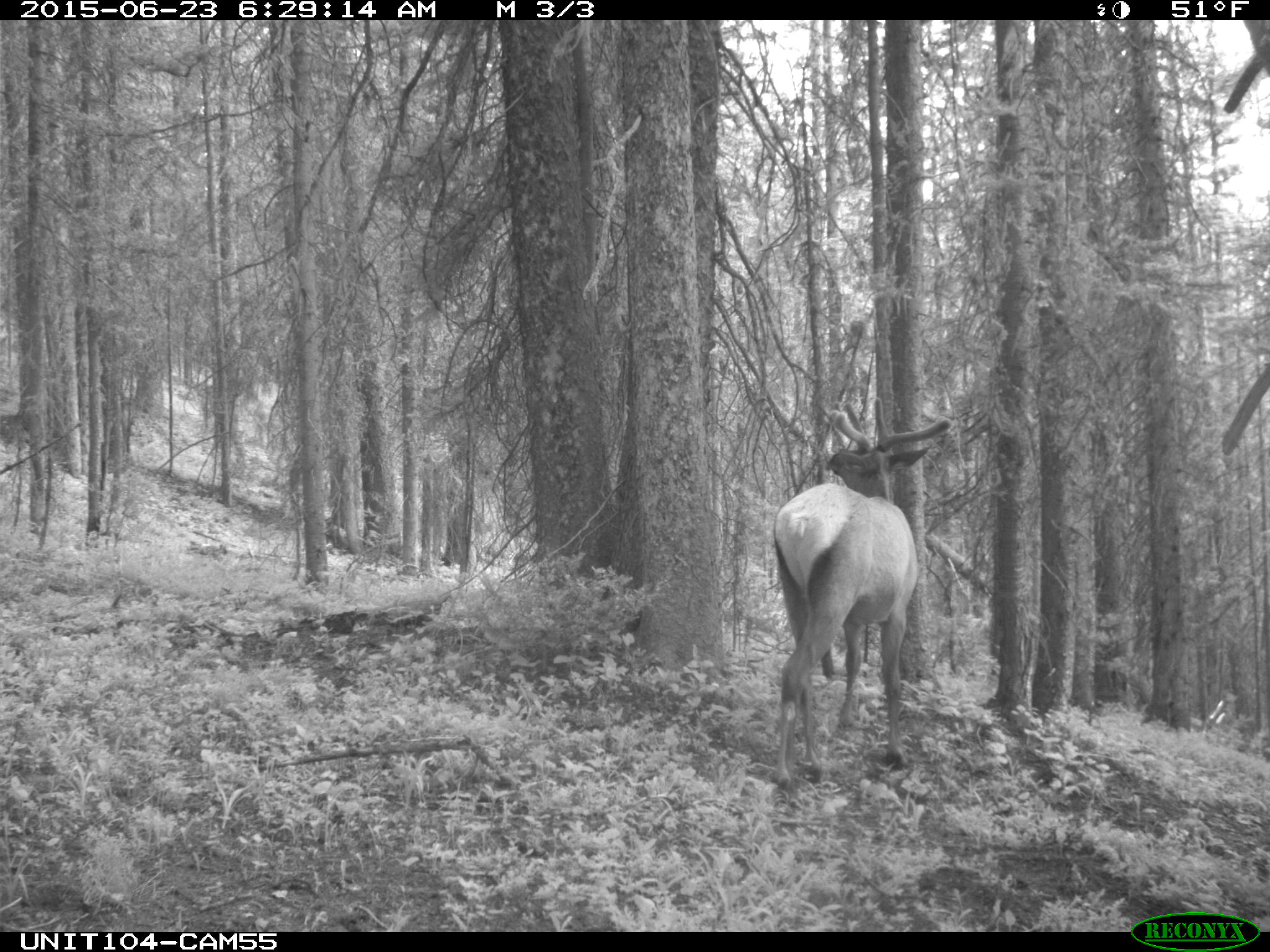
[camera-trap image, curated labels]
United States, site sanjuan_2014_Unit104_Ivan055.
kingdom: Animalia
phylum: Chordata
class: Mammalia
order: Artiodactyla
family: Cervidae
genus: Cervus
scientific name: Cervus elaphus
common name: red deer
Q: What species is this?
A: Cervus elaphus (red deer).